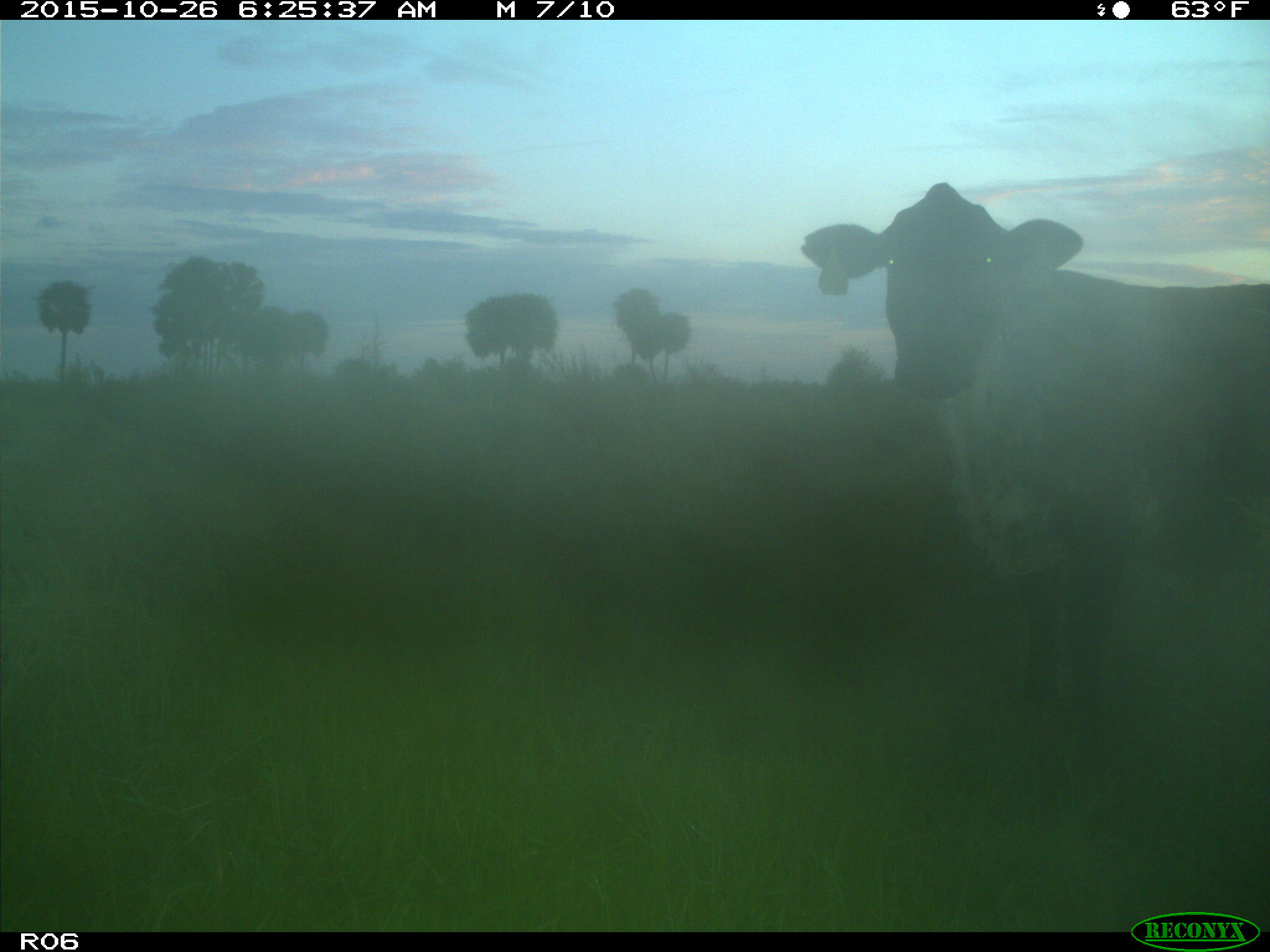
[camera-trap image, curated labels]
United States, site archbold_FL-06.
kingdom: Animalia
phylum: Chordata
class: Mammalia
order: Artiodactyla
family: Bovidae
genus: Bos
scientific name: Bos taurus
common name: domestic cow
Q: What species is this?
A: Bos taurus (domestic cow).